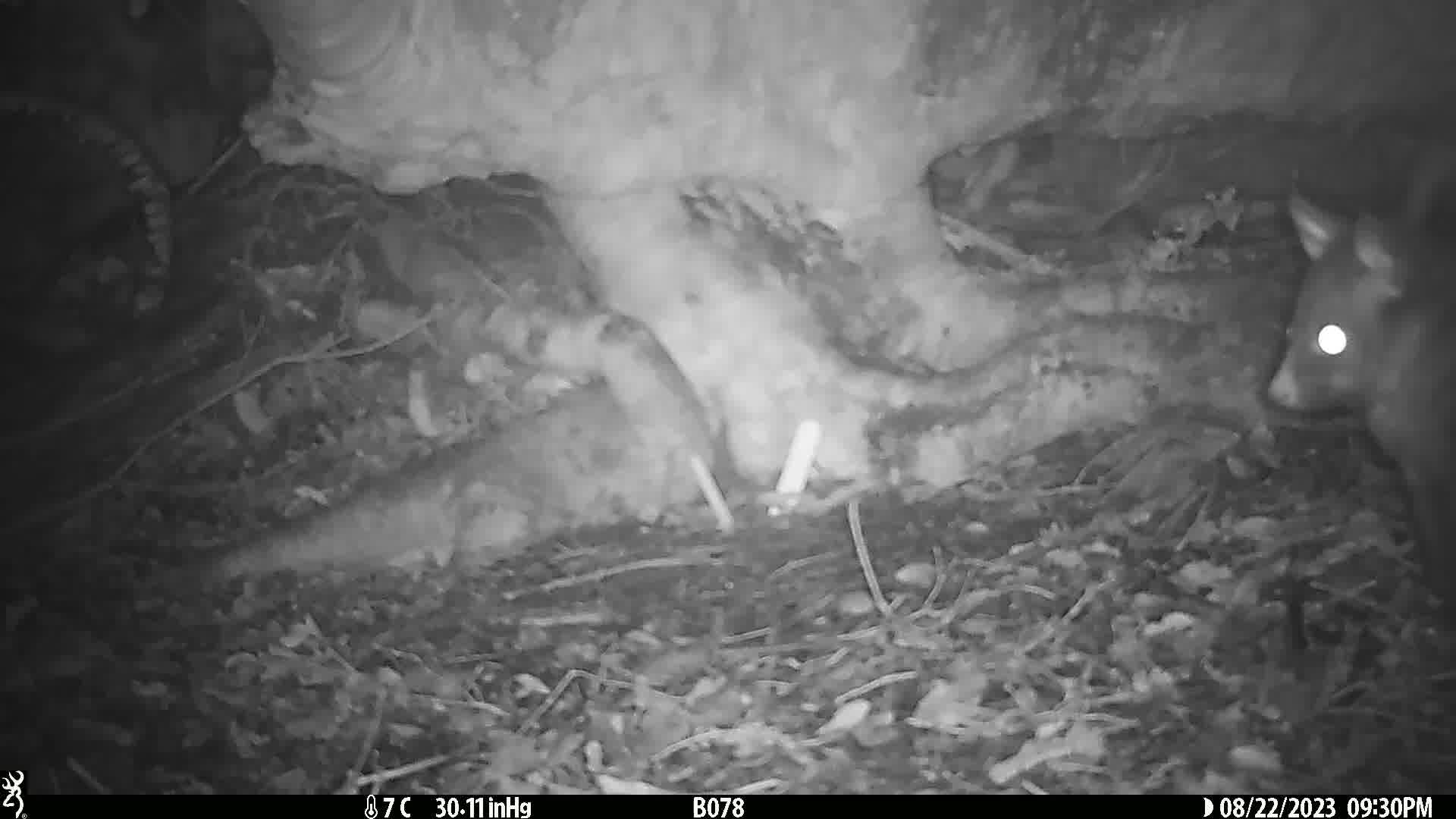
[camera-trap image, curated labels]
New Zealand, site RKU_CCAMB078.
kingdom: Animalia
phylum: Chordata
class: Mammalia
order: Diprotodontia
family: Phalangeridae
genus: Trichosurus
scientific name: Trichosurus vulpecula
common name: common brushtail possum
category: possum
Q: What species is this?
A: Possum (common brushtail possum) (Trichosurus vulpecula).